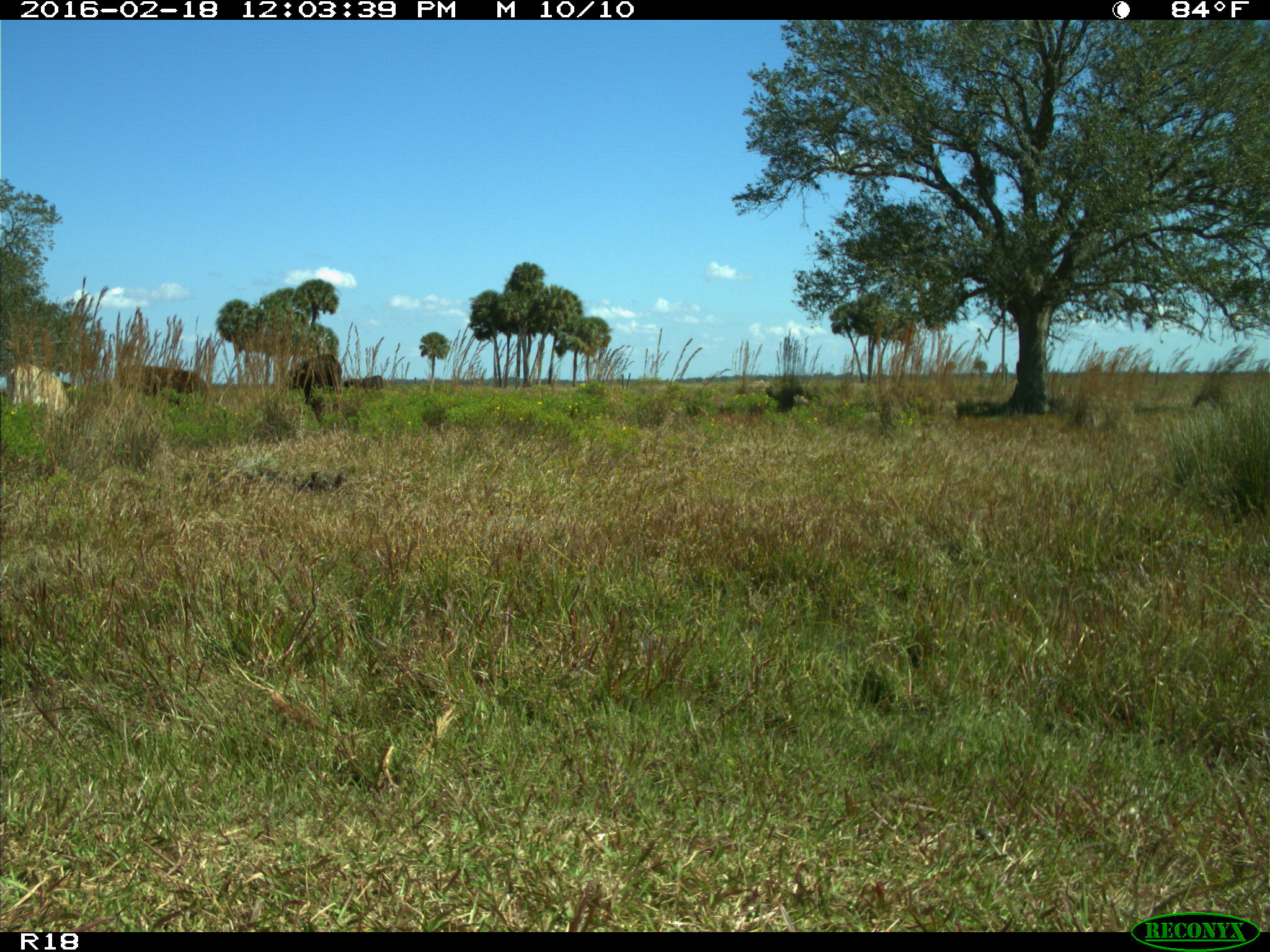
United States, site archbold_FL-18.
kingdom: Animalia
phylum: Chordata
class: Mammalia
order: Artiodactyla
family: Bovidae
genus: Bos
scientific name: Bos taurus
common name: domestic cow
Bos taurus (domestic cow).